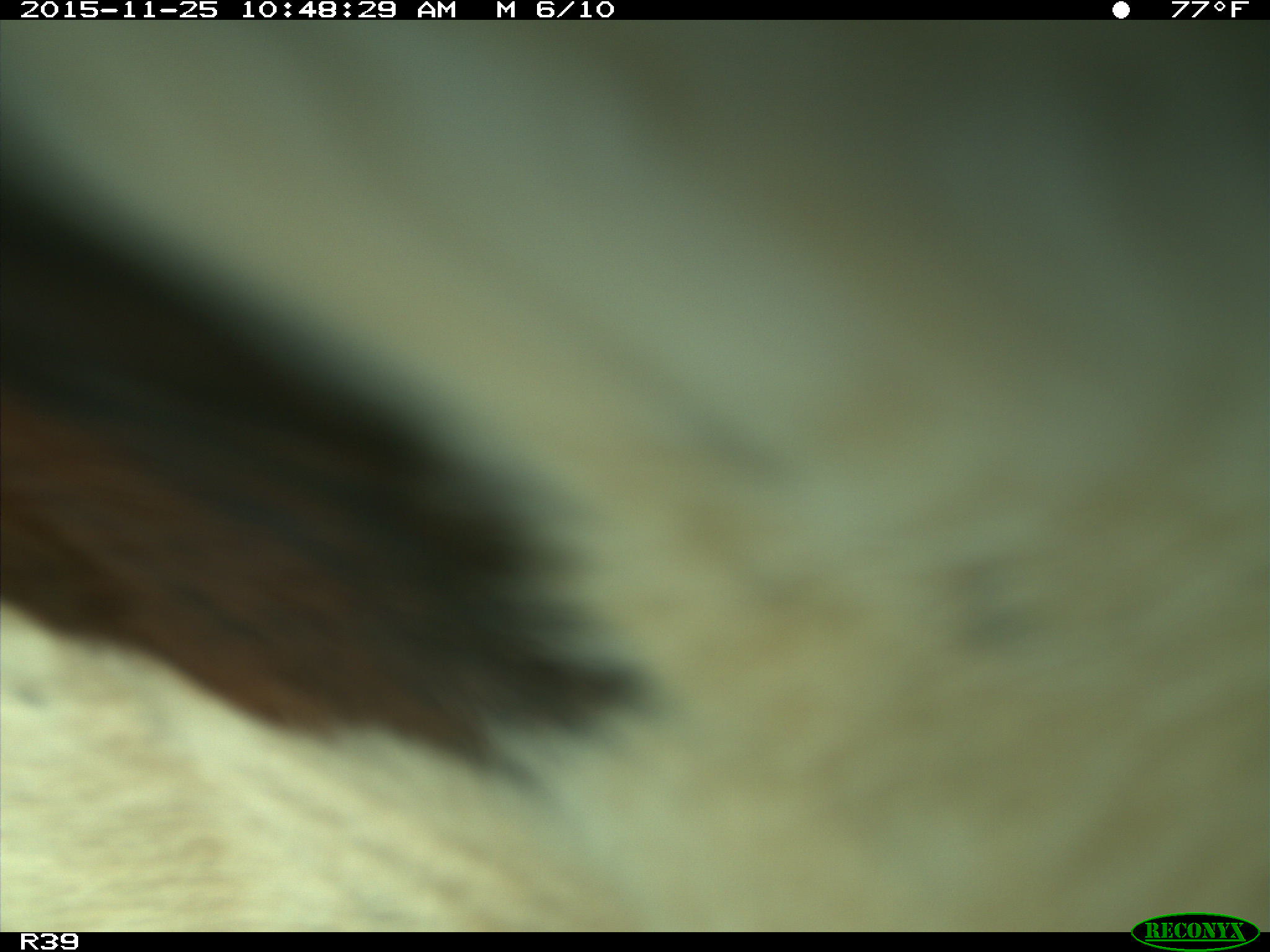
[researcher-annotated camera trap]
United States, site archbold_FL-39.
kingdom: Animalia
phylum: Chordata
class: Mammalia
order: Artiodactyla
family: Bovidae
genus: Bos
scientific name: Bos taurus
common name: domestic cow